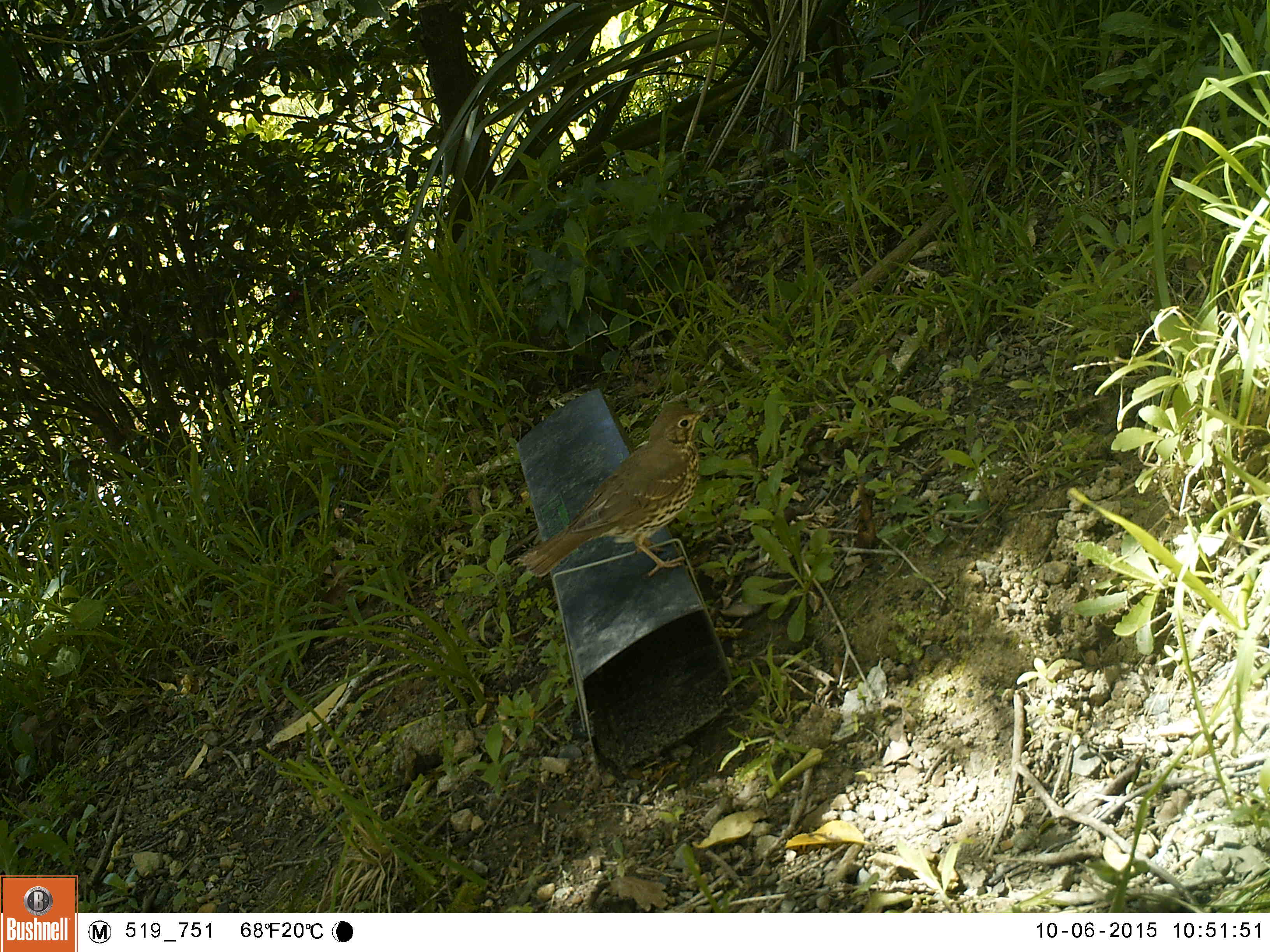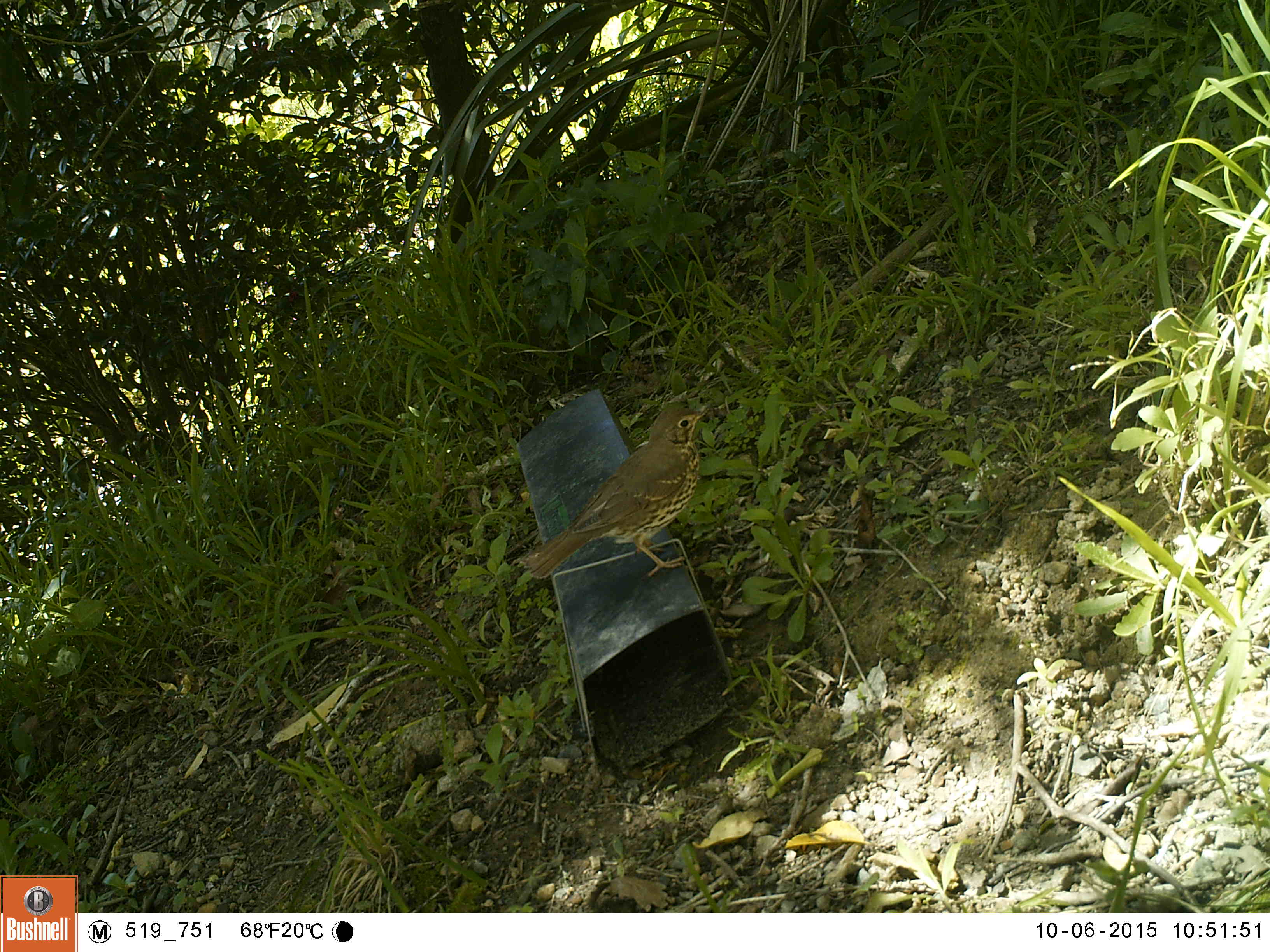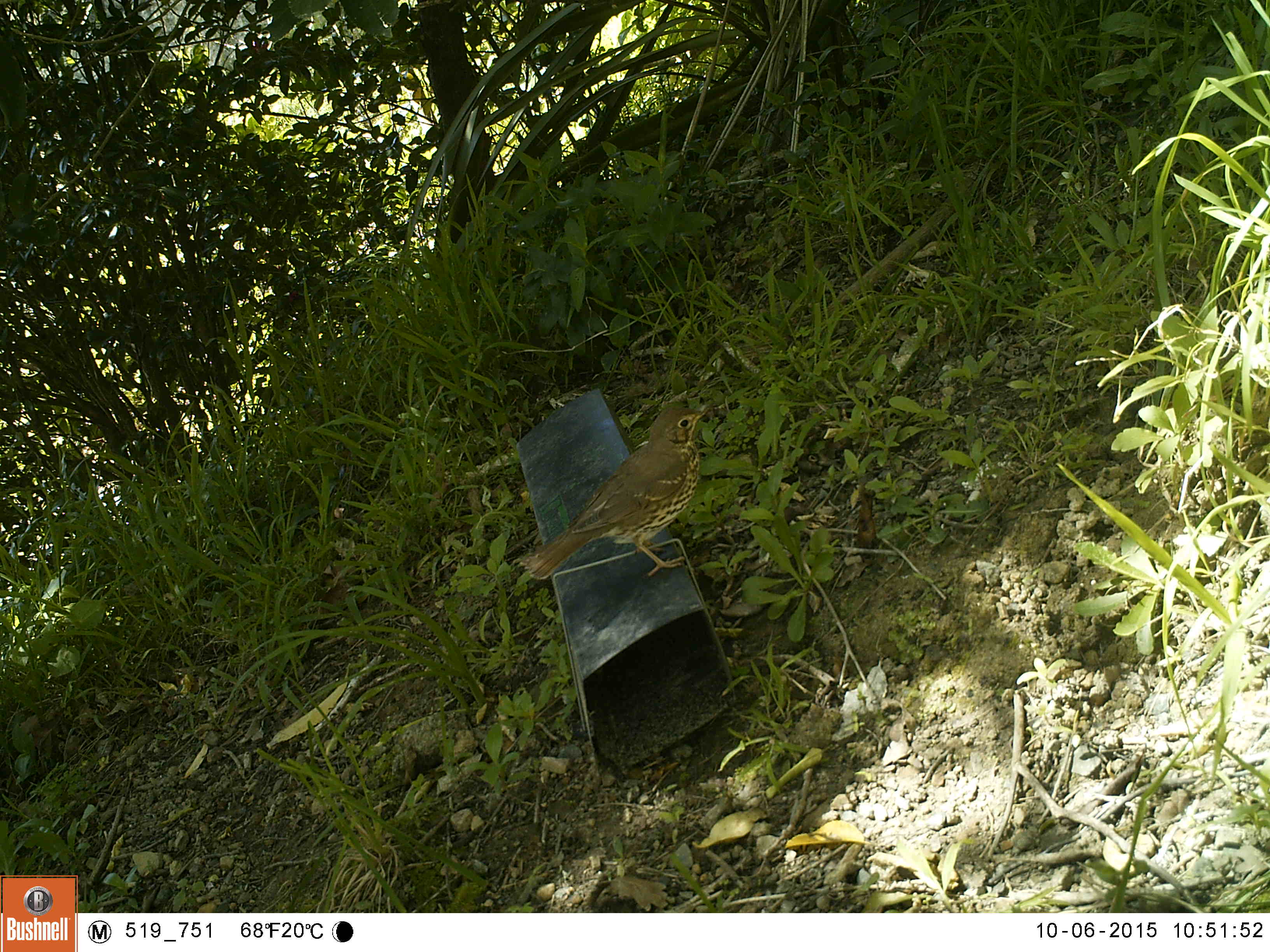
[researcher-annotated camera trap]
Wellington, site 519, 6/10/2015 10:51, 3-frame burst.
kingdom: Animalia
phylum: Chordata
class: Aves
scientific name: Aves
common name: bird